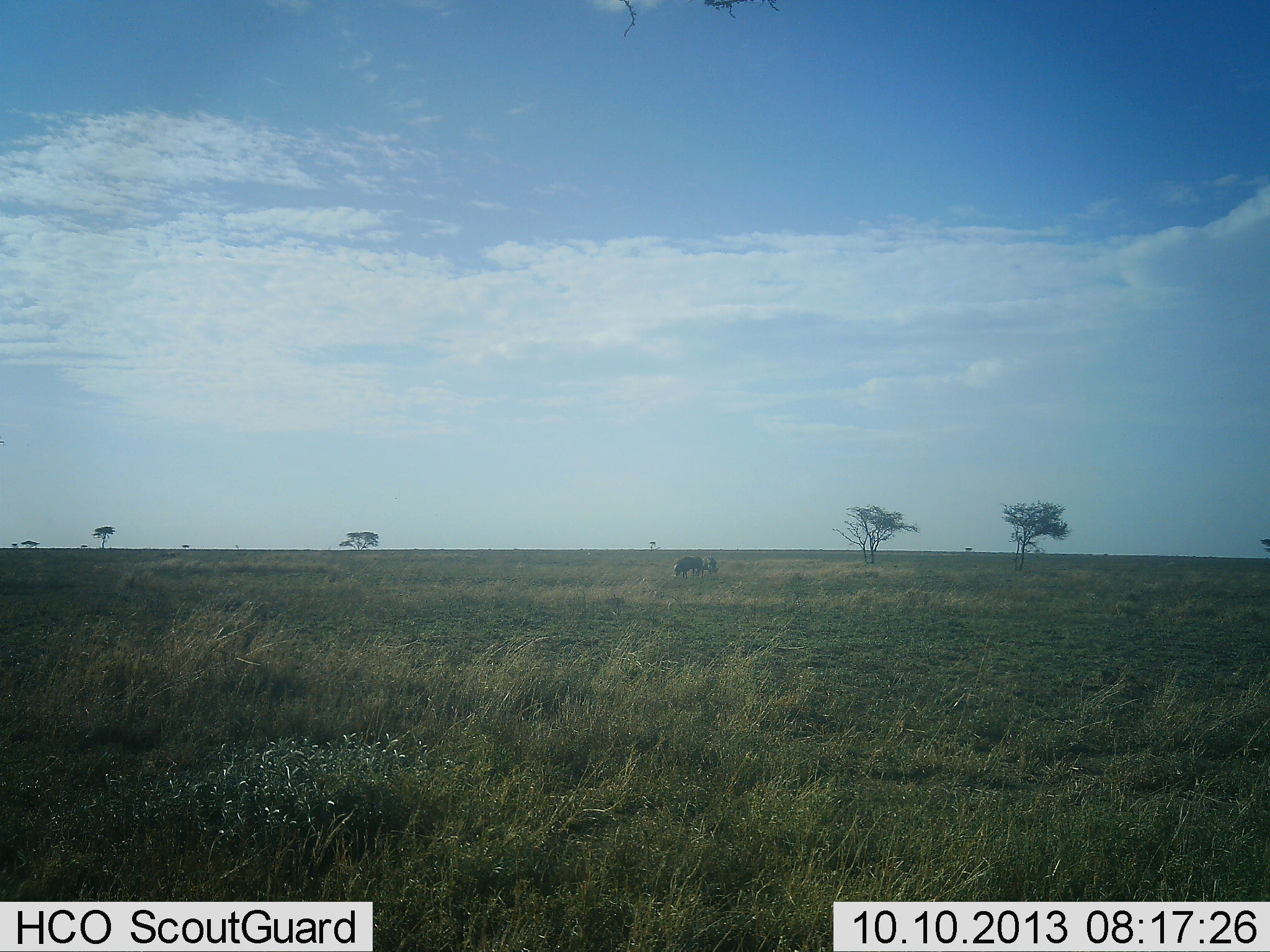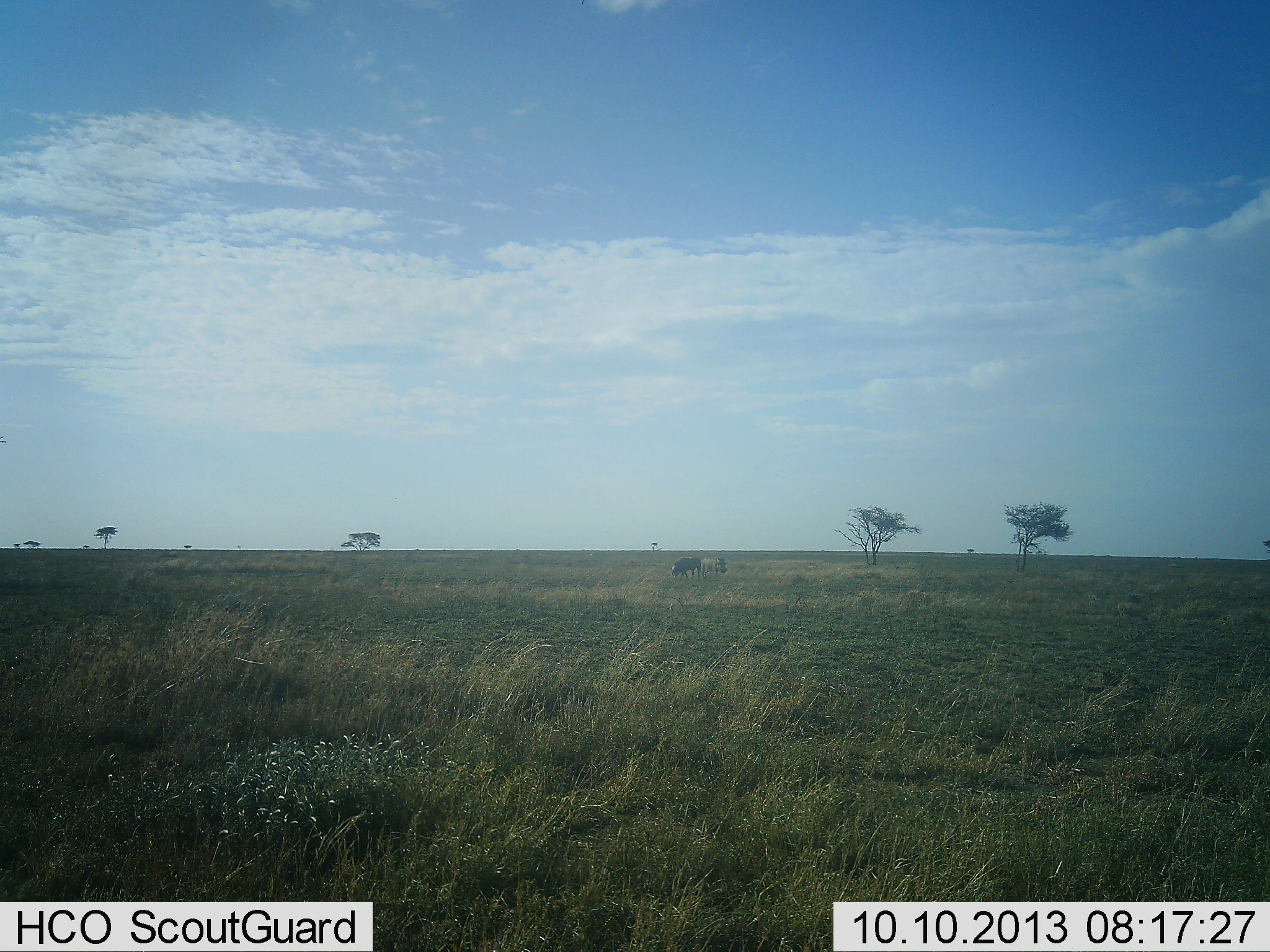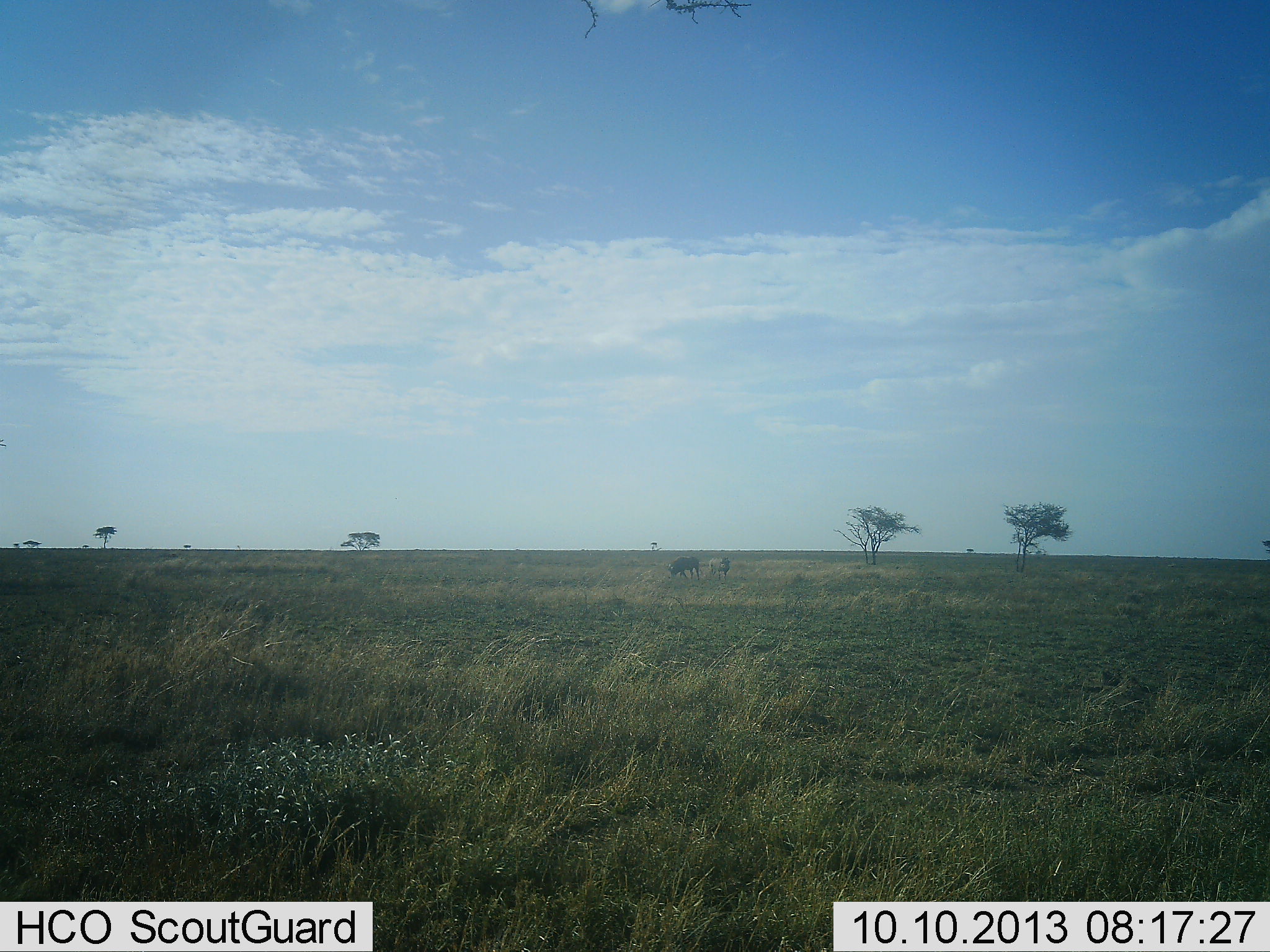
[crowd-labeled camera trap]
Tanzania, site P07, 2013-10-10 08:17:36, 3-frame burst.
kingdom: Animalia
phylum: Chordata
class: Mammalia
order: Artiodactyla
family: Suidae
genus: Phacochoerus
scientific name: Phacochoerus africanus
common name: warthog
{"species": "warthog (Phacochoerus africanus)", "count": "2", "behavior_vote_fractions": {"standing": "14%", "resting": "0%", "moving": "57%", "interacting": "0%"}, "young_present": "0%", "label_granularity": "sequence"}